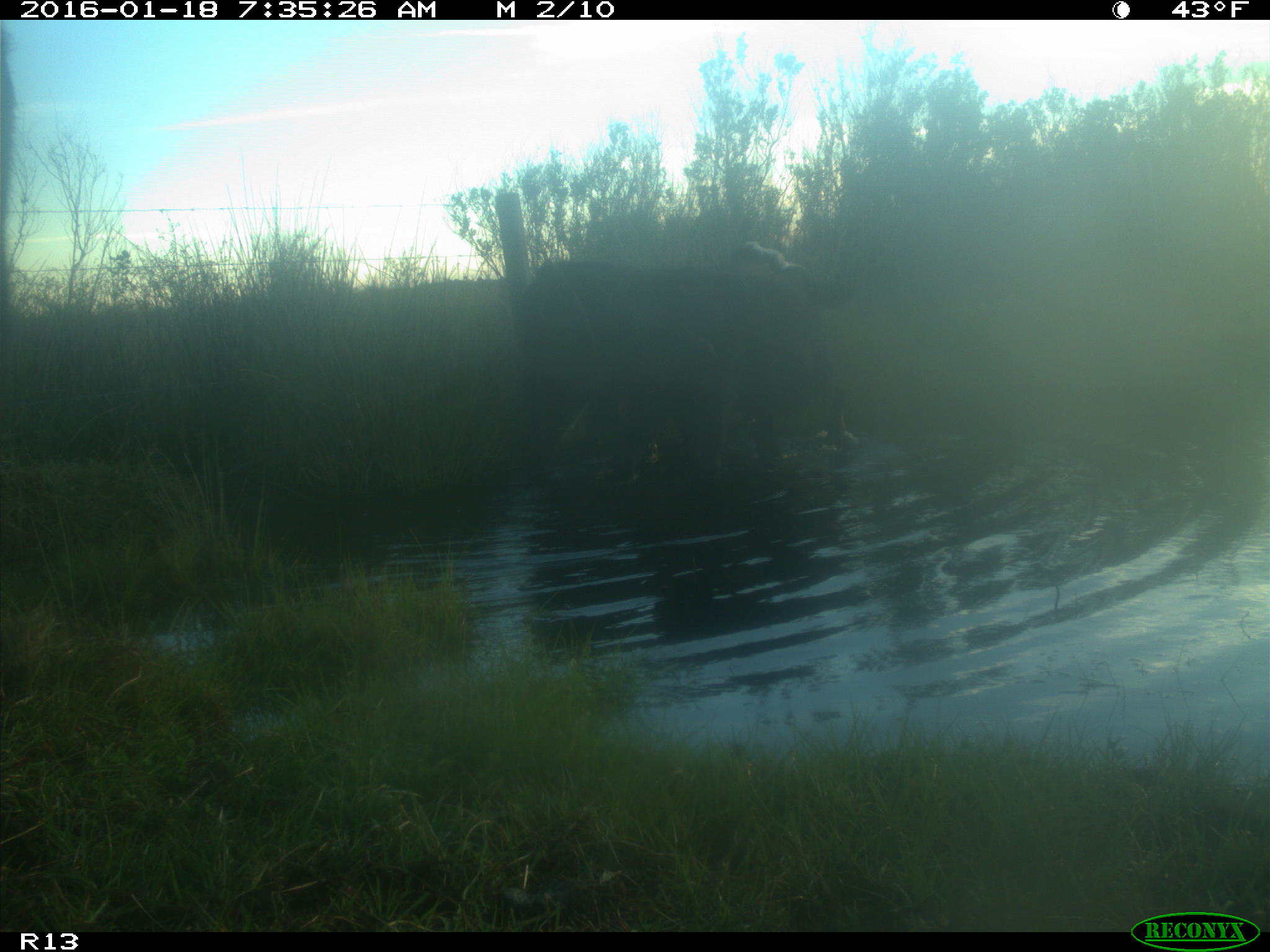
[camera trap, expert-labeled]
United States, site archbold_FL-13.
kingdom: Animalia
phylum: Chordata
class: Mammalia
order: Artiodactyla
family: Bovidae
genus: Bos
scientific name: Bos taurus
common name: domestic cow